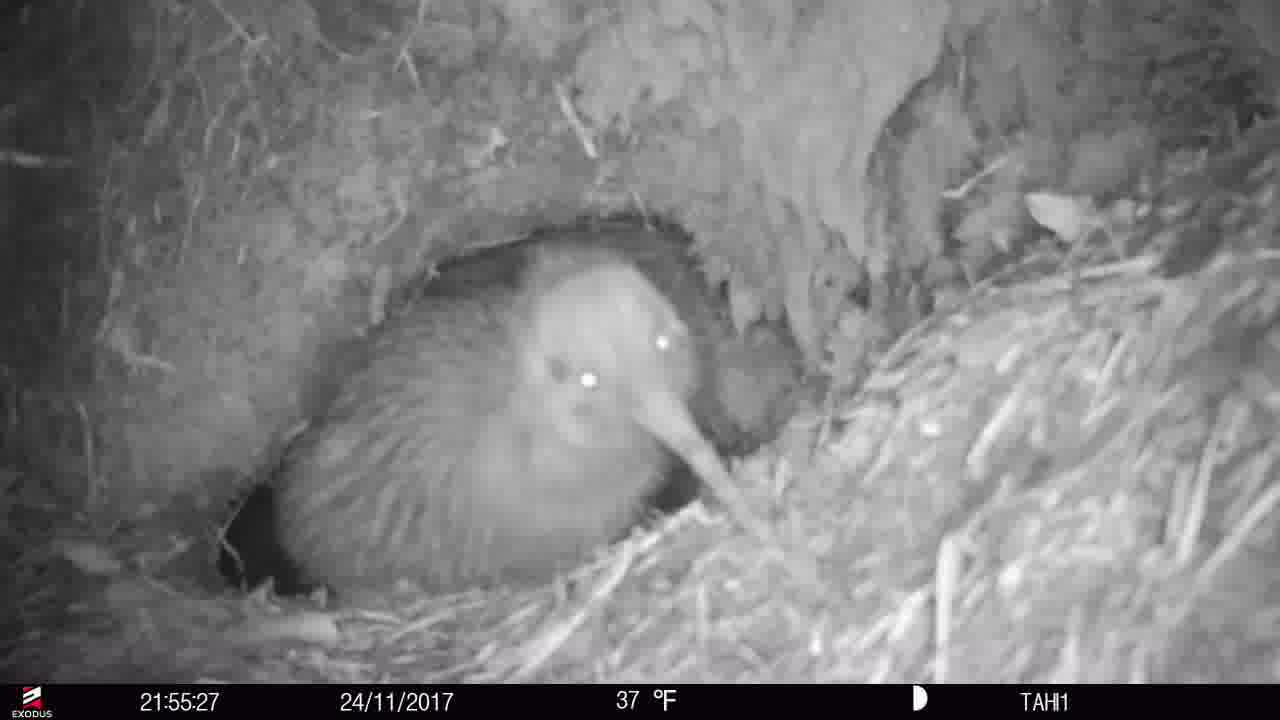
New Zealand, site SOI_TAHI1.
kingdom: Animalia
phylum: Chordata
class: Aves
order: Apterygiformes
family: Apterygidae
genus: Apteryx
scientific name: Apteryx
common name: kiwi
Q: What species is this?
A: Kiwi (Apteryx).